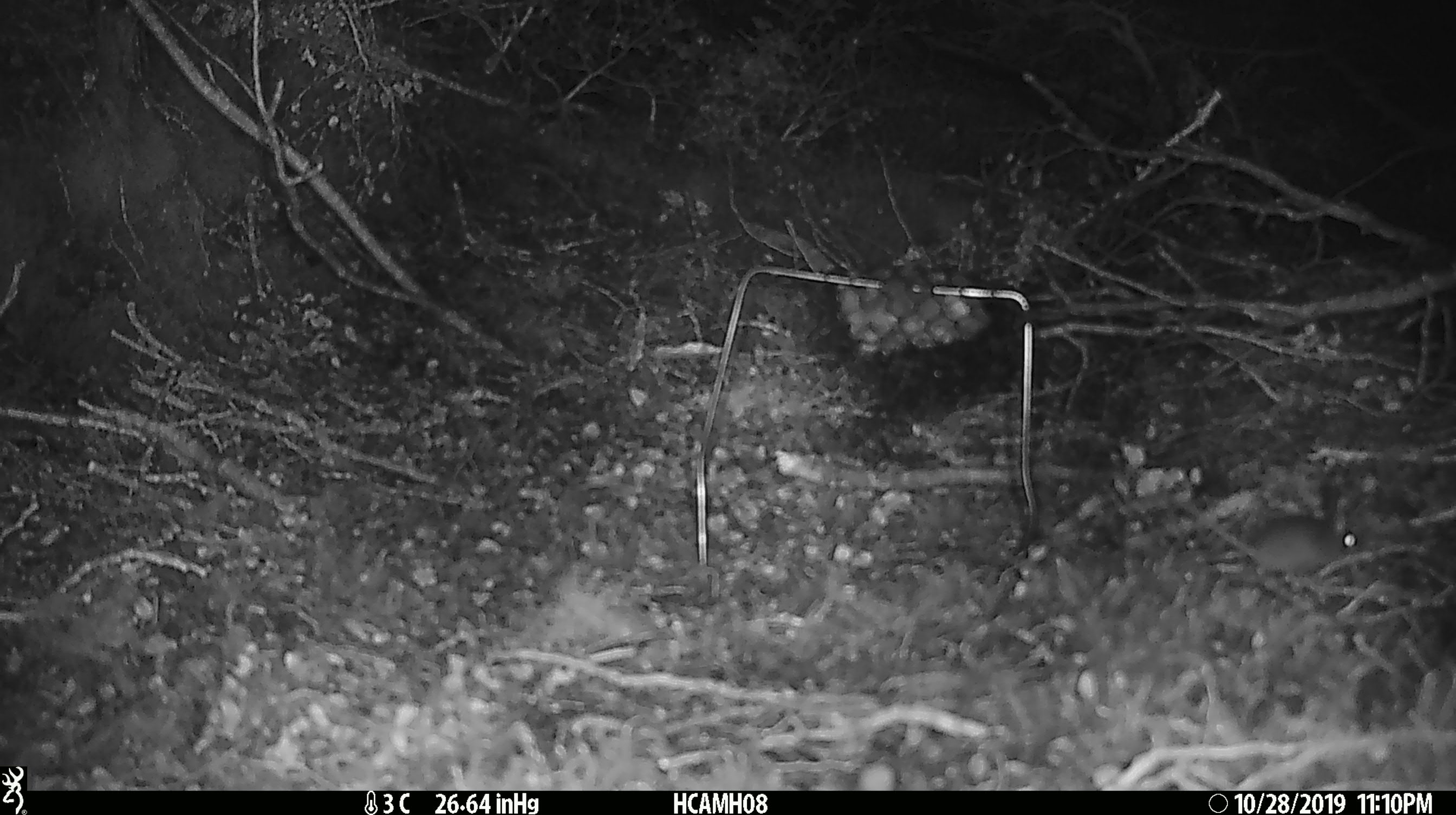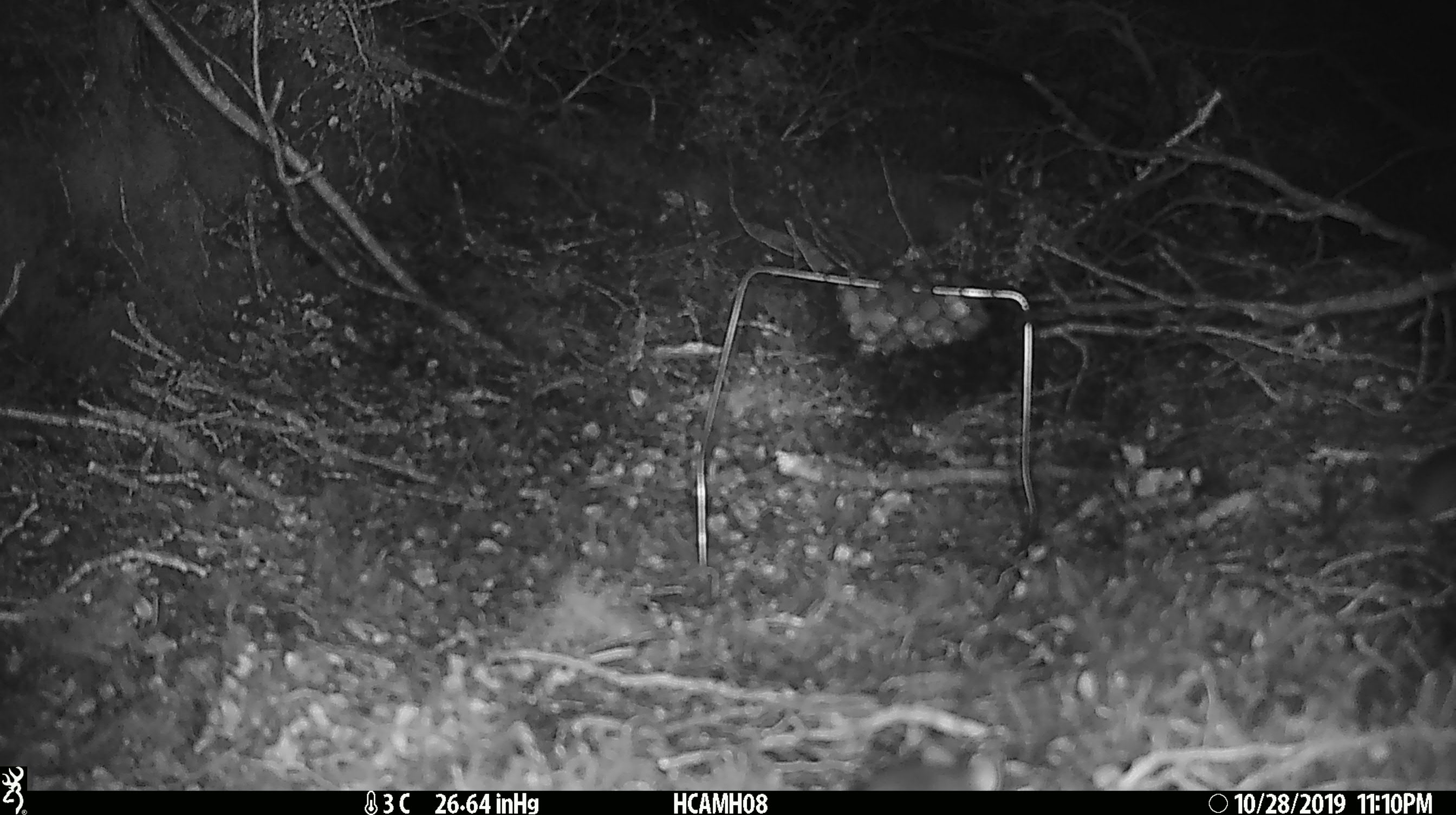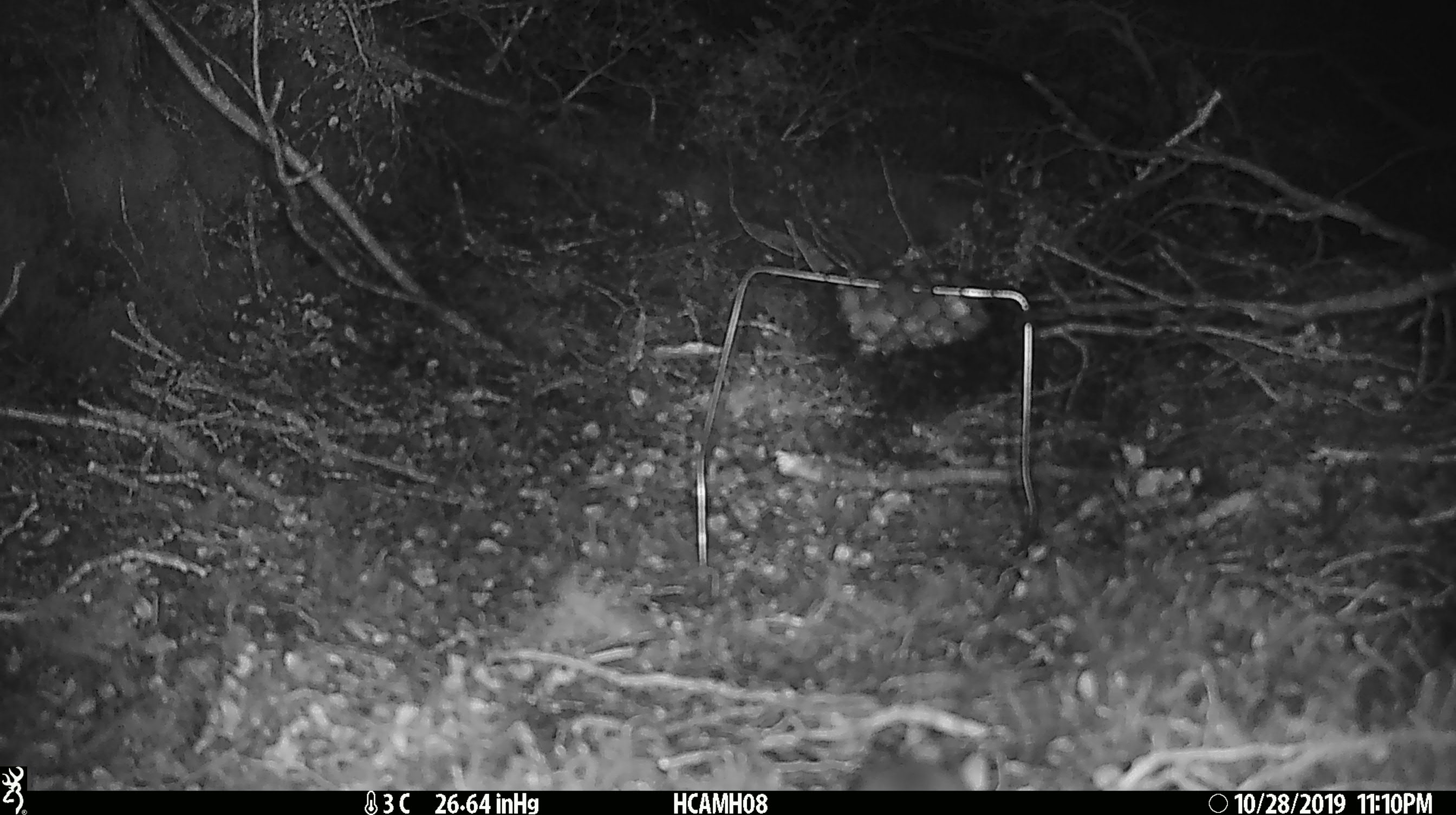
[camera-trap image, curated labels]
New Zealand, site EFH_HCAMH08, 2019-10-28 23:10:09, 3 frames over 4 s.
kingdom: Animalia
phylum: Chordata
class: Mammalia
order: Rodentia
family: Muridae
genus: Mus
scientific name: Mus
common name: mouse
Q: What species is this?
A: Mouse (Mus).